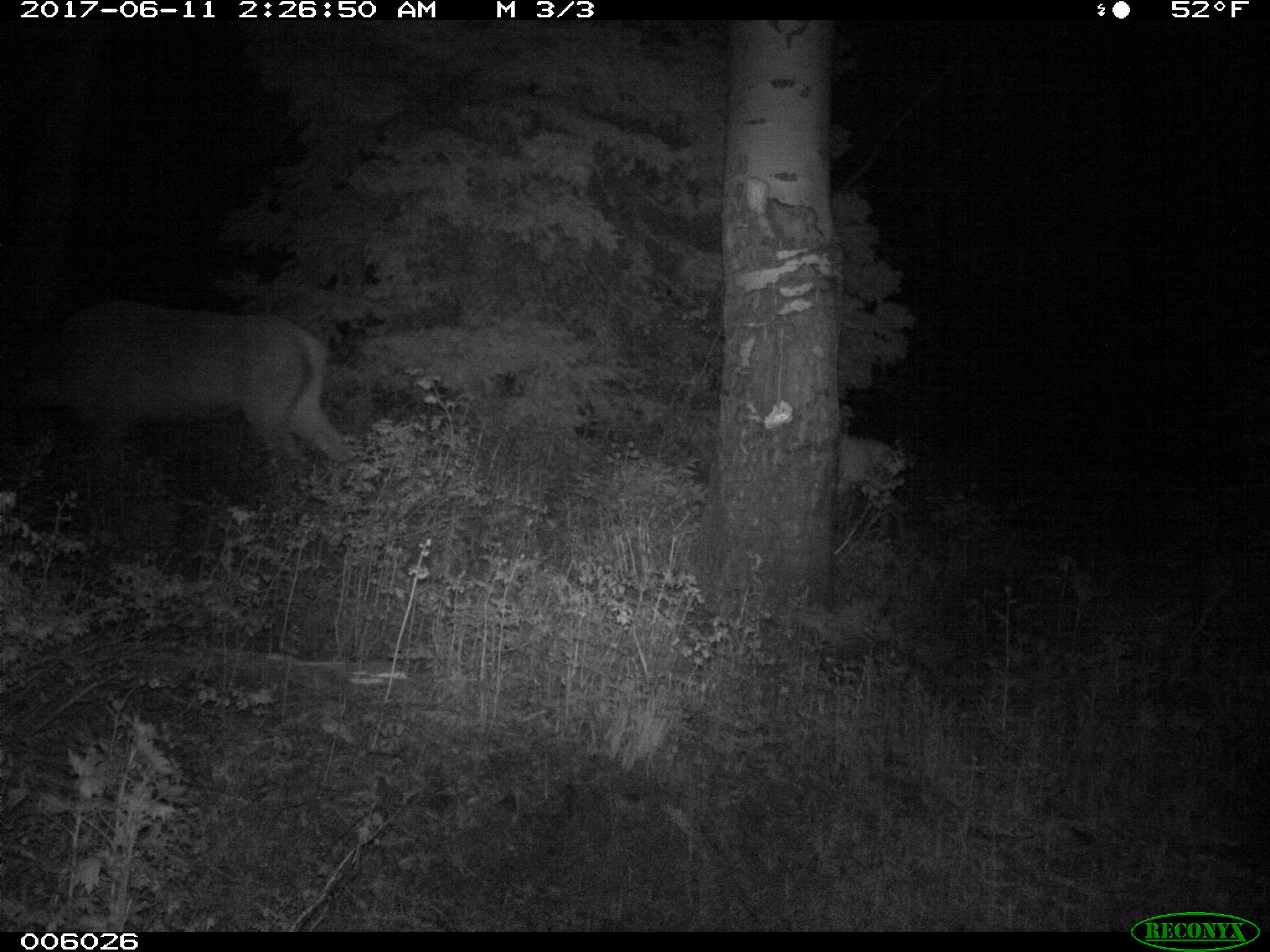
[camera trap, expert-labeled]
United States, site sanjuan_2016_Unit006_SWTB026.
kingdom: Animalia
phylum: Chordata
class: Mammalia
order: Artiodactyla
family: Cervidae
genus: Cervus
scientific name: Cervus elaphus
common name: red deer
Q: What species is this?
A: Cervus elaphus (red deer).